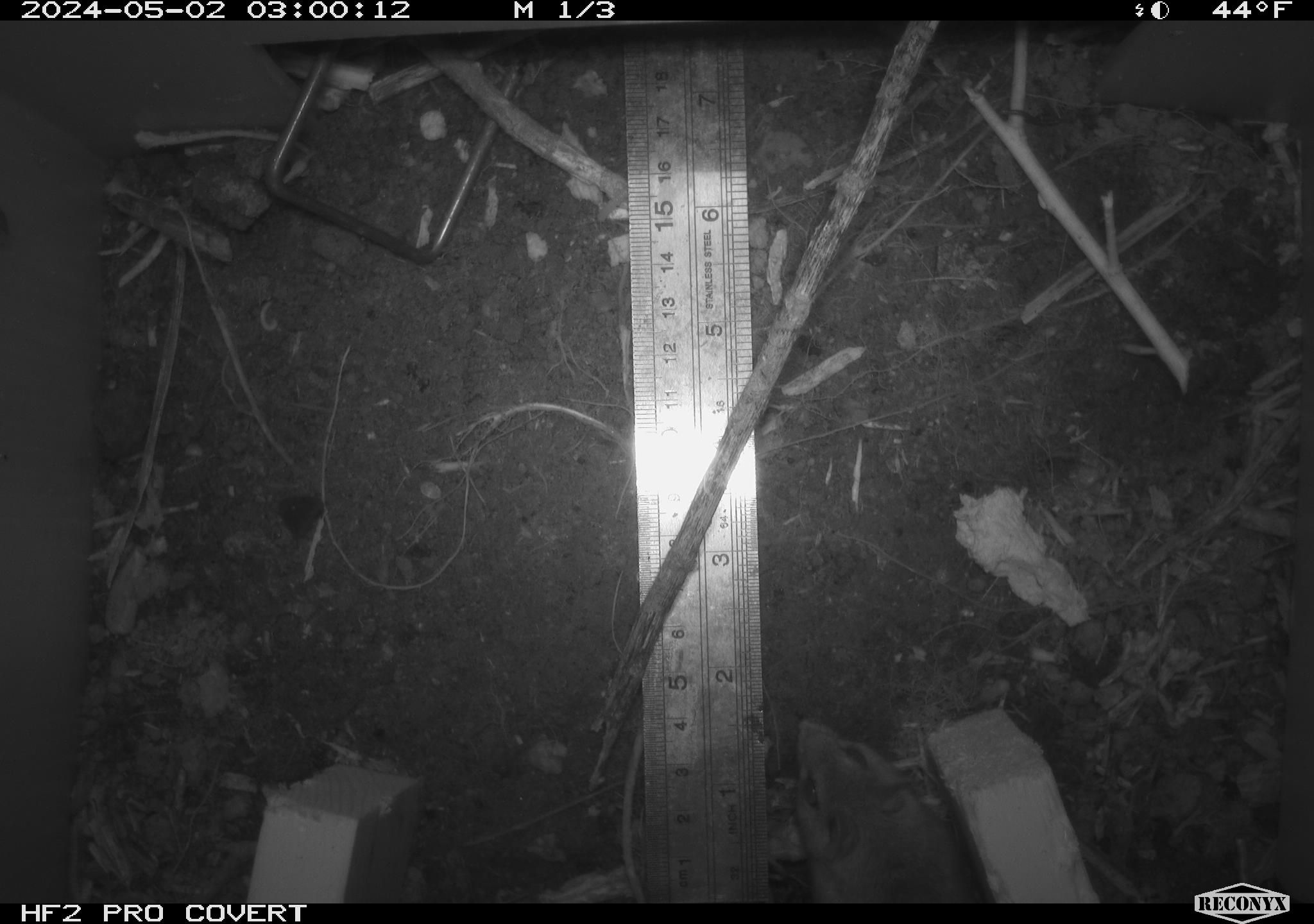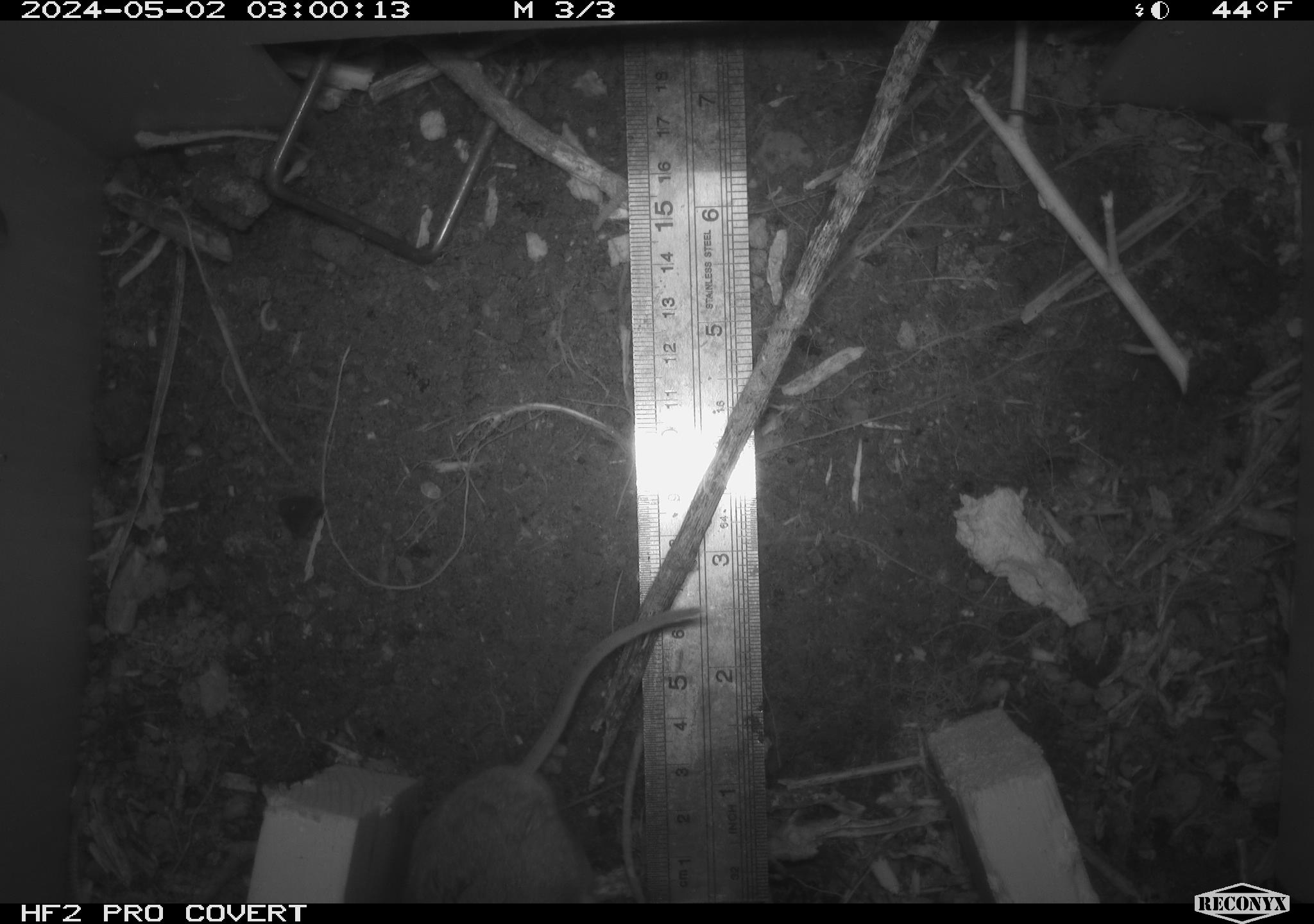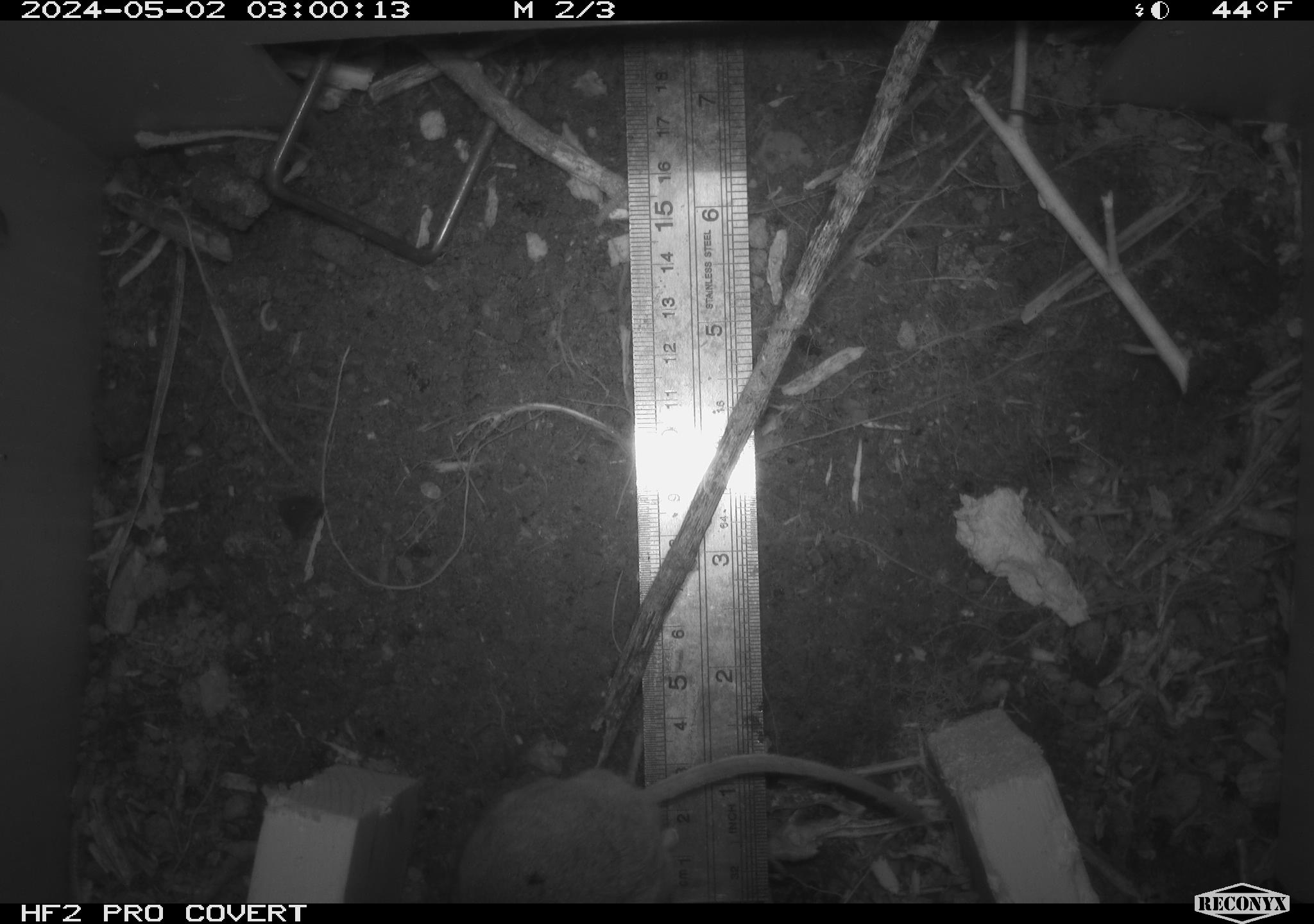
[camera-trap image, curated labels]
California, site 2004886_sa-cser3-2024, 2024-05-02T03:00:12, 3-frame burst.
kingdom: Animalia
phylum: Chordata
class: Mammalia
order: Rodentia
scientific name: Rodentia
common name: rodent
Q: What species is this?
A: Rodent (Rodentia).